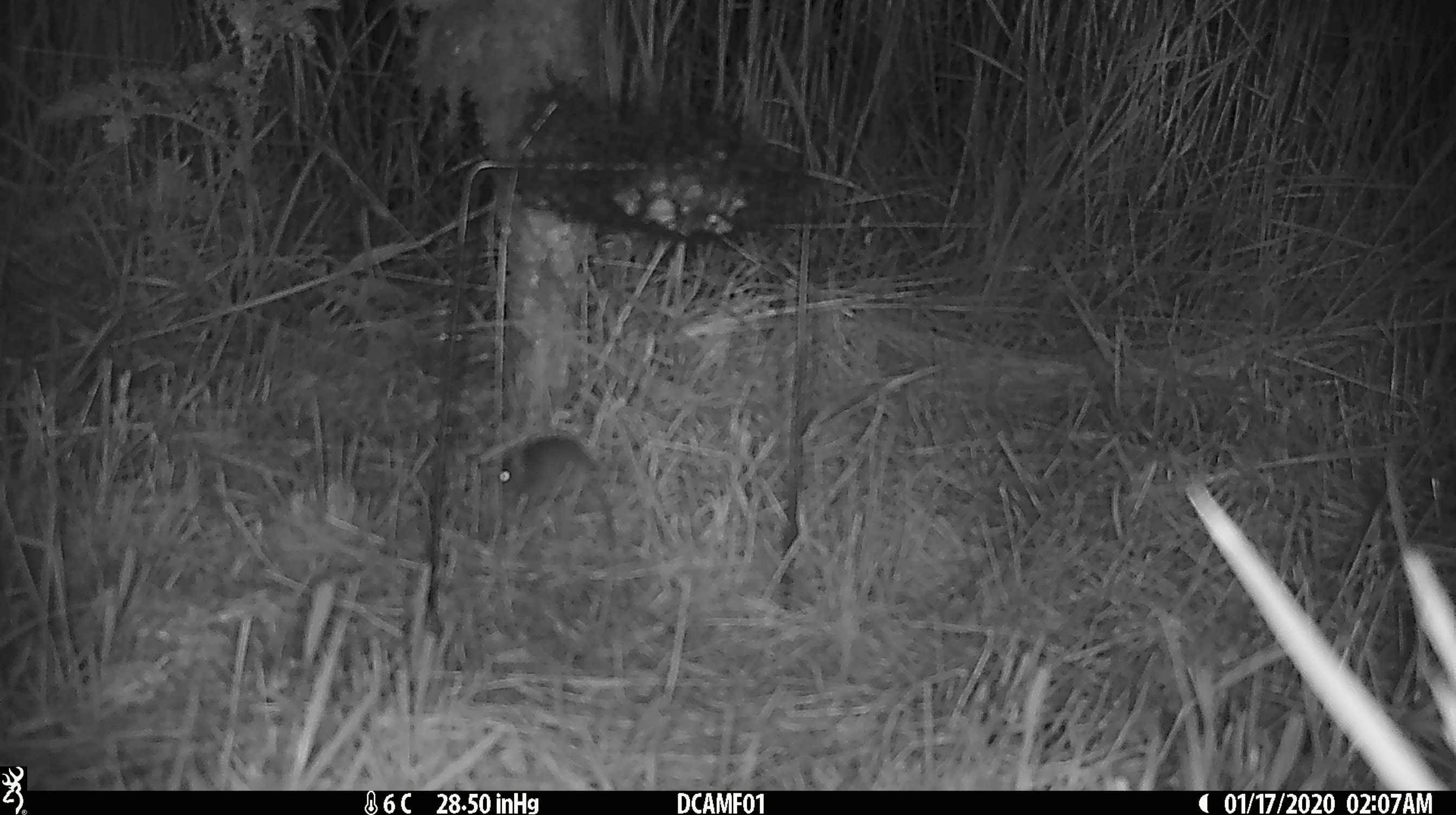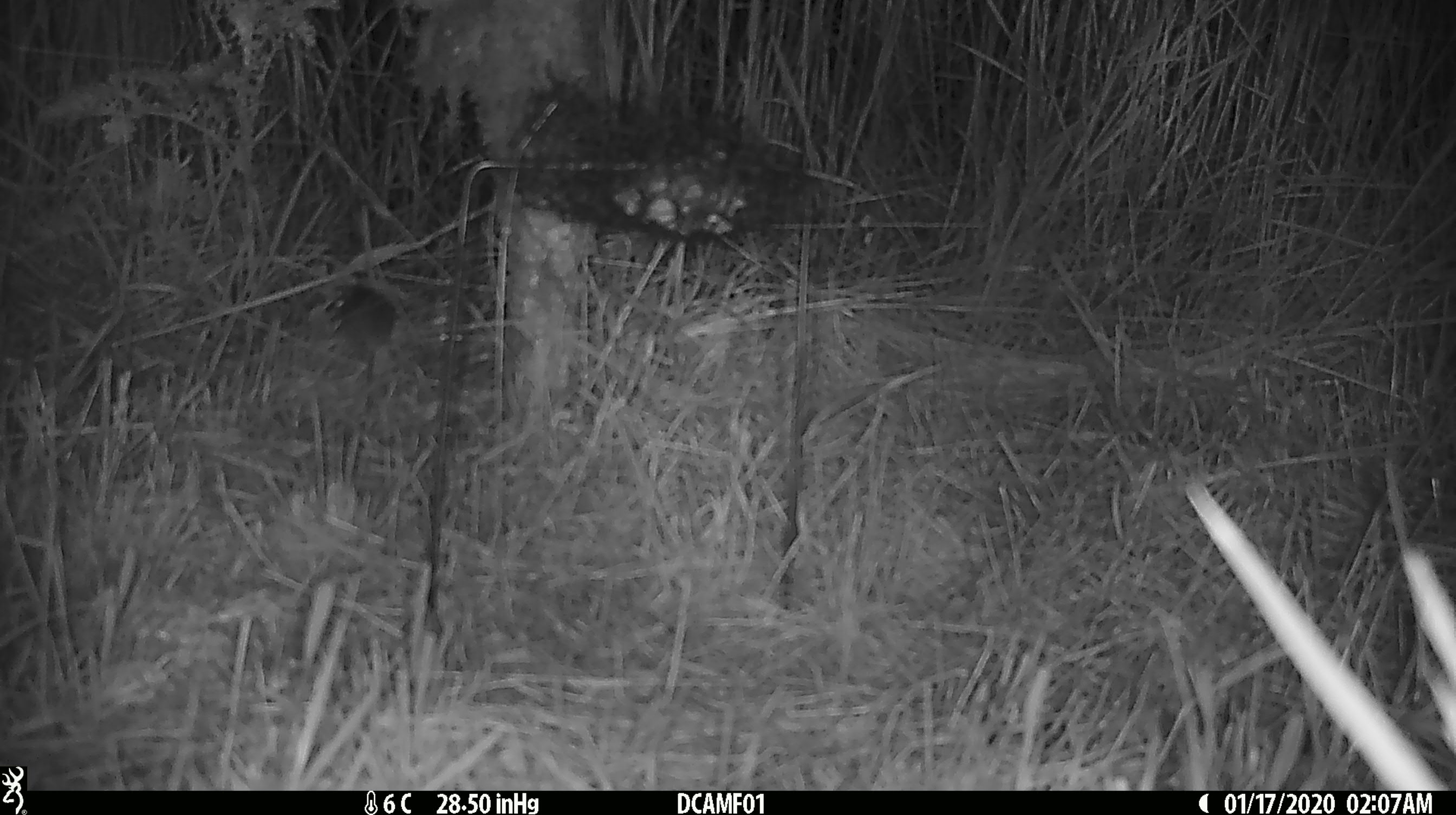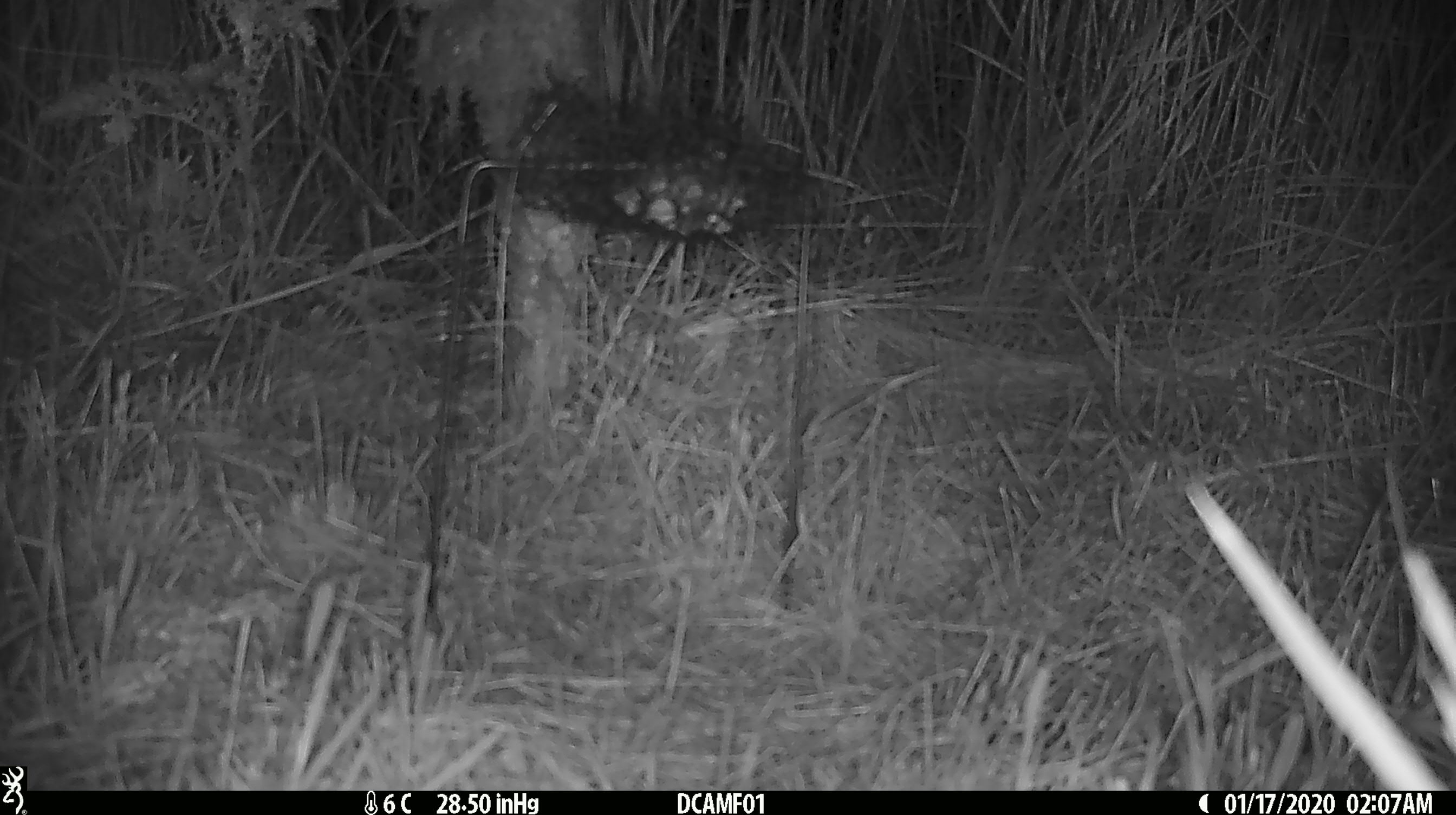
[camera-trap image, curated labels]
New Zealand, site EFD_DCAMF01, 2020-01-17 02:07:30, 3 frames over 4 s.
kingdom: Animalia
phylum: Chordata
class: Mammalia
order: Rodentia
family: Muridae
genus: Mus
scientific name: Mus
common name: mouse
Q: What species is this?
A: Mouse (Mus).